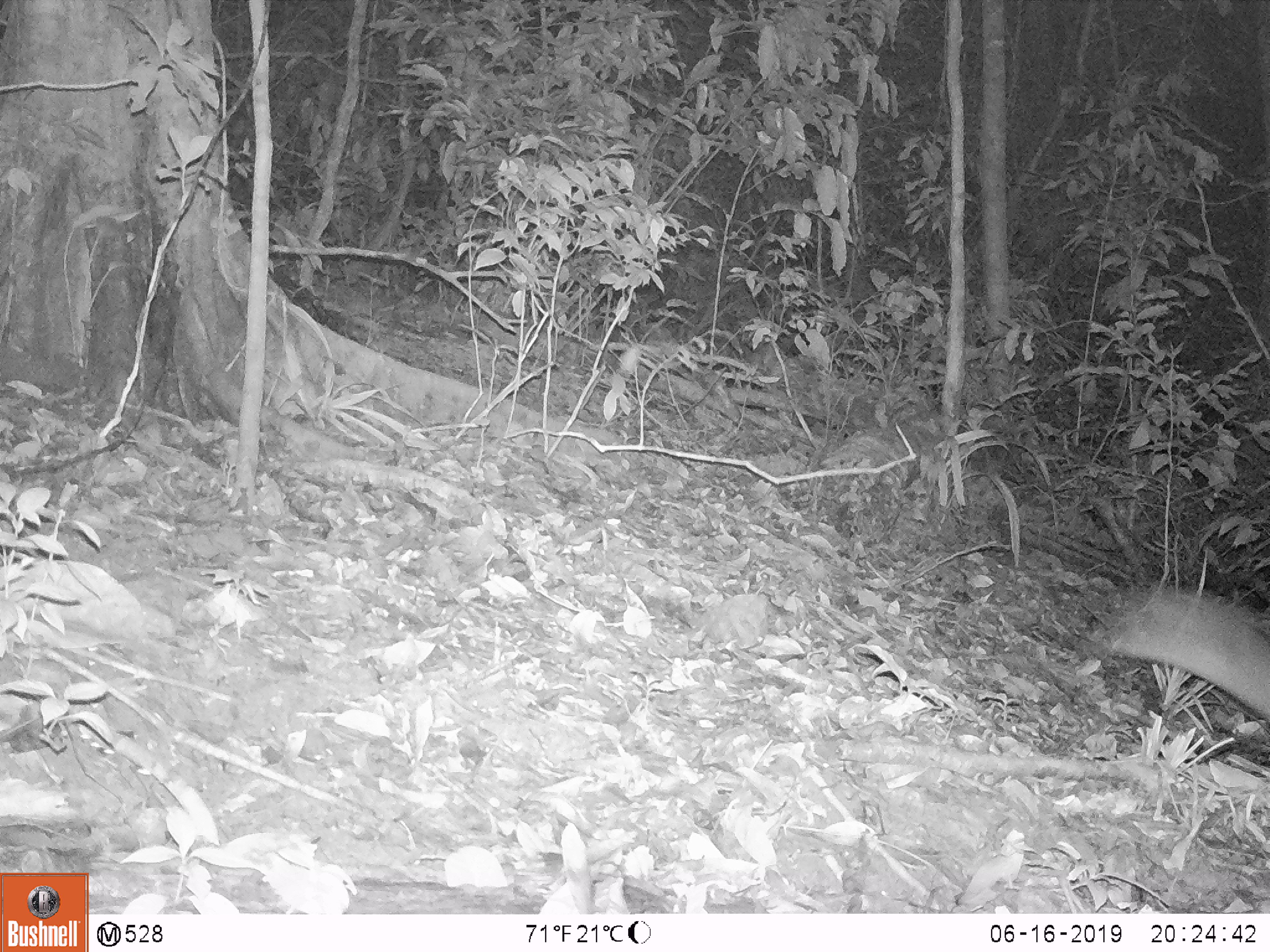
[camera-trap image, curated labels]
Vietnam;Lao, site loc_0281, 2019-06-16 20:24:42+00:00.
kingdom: Animalia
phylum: Chordata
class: Mammalia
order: Carnivora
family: Mustelidae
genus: Melogale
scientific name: Melogale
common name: ferret badger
Ferret badger (Melogale). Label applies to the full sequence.